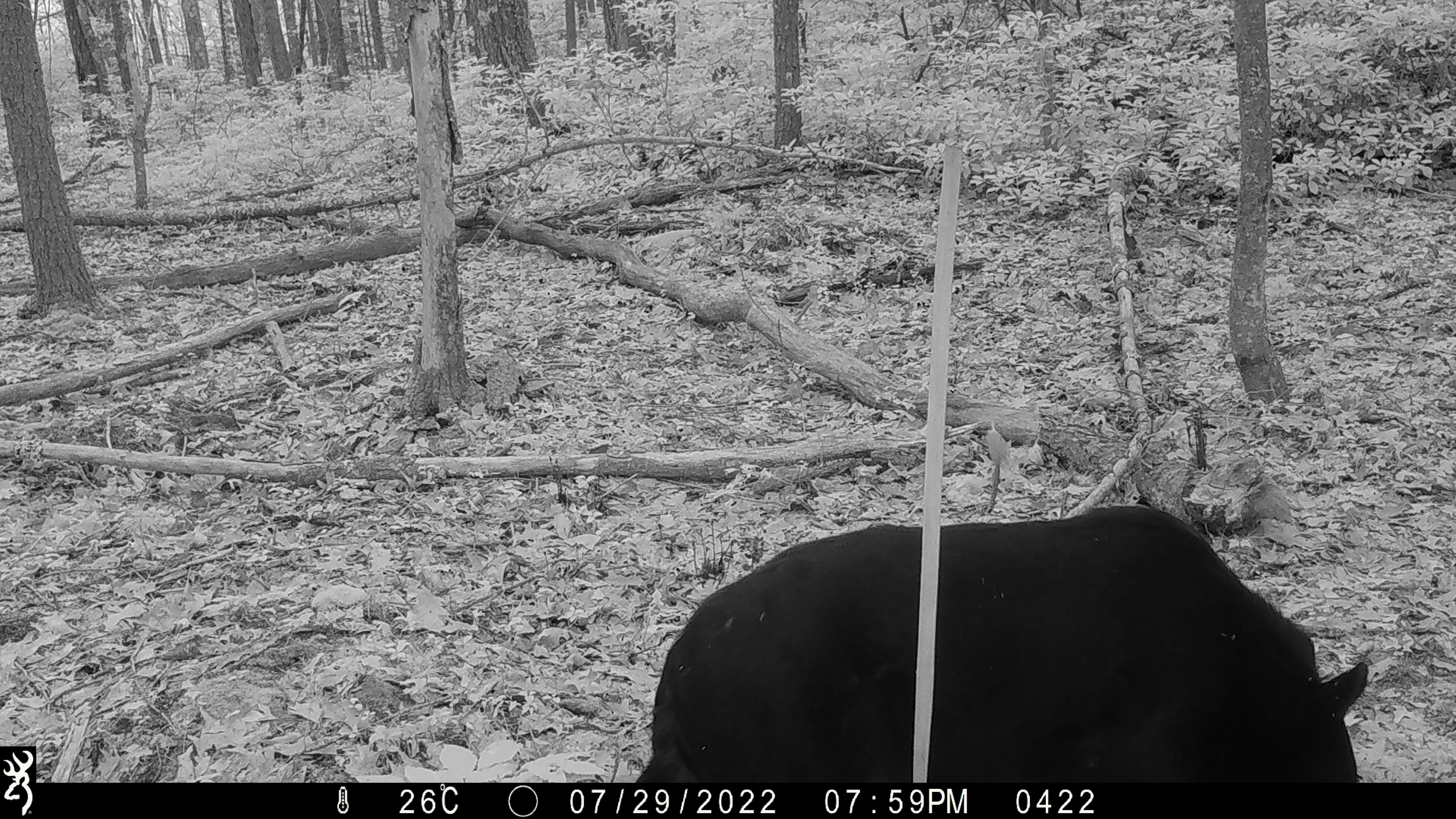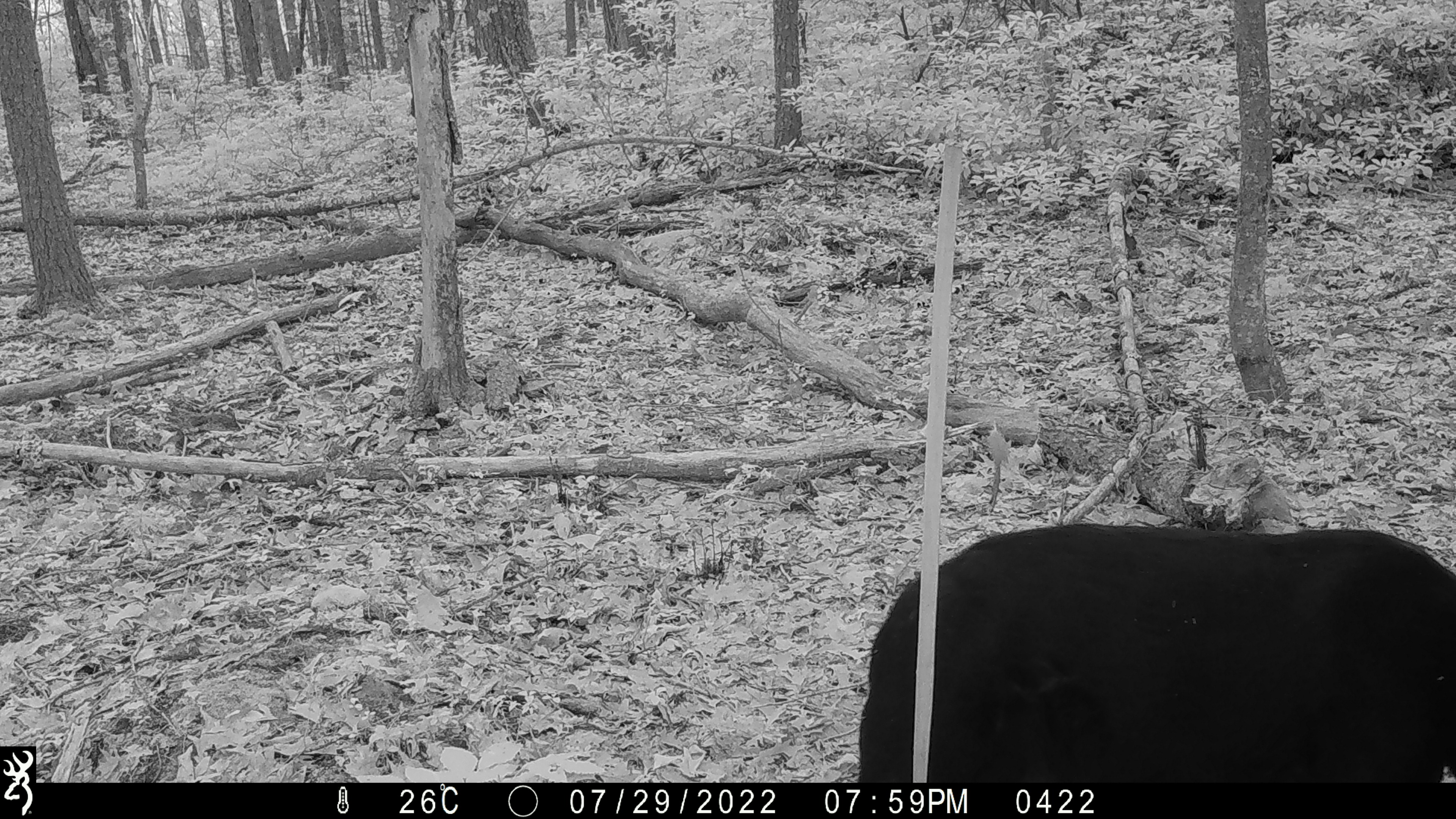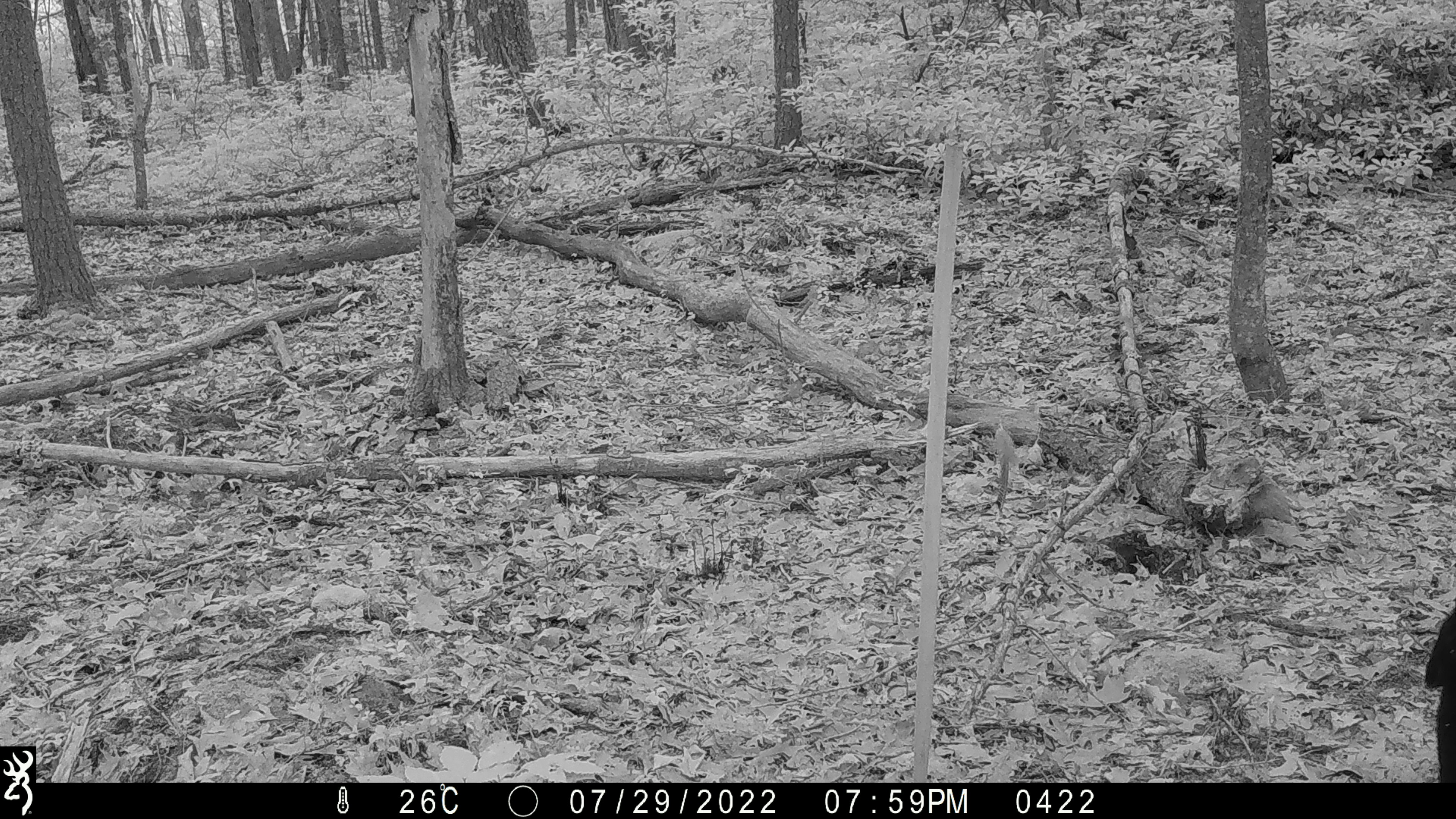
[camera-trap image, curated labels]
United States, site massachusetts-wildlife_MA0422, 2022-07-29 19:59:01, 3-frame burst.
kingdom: Animalia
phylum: Chordata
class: Mammalia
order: Carnivora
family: Ursidae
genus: Ursus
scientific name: Ursus americanus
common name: black bear